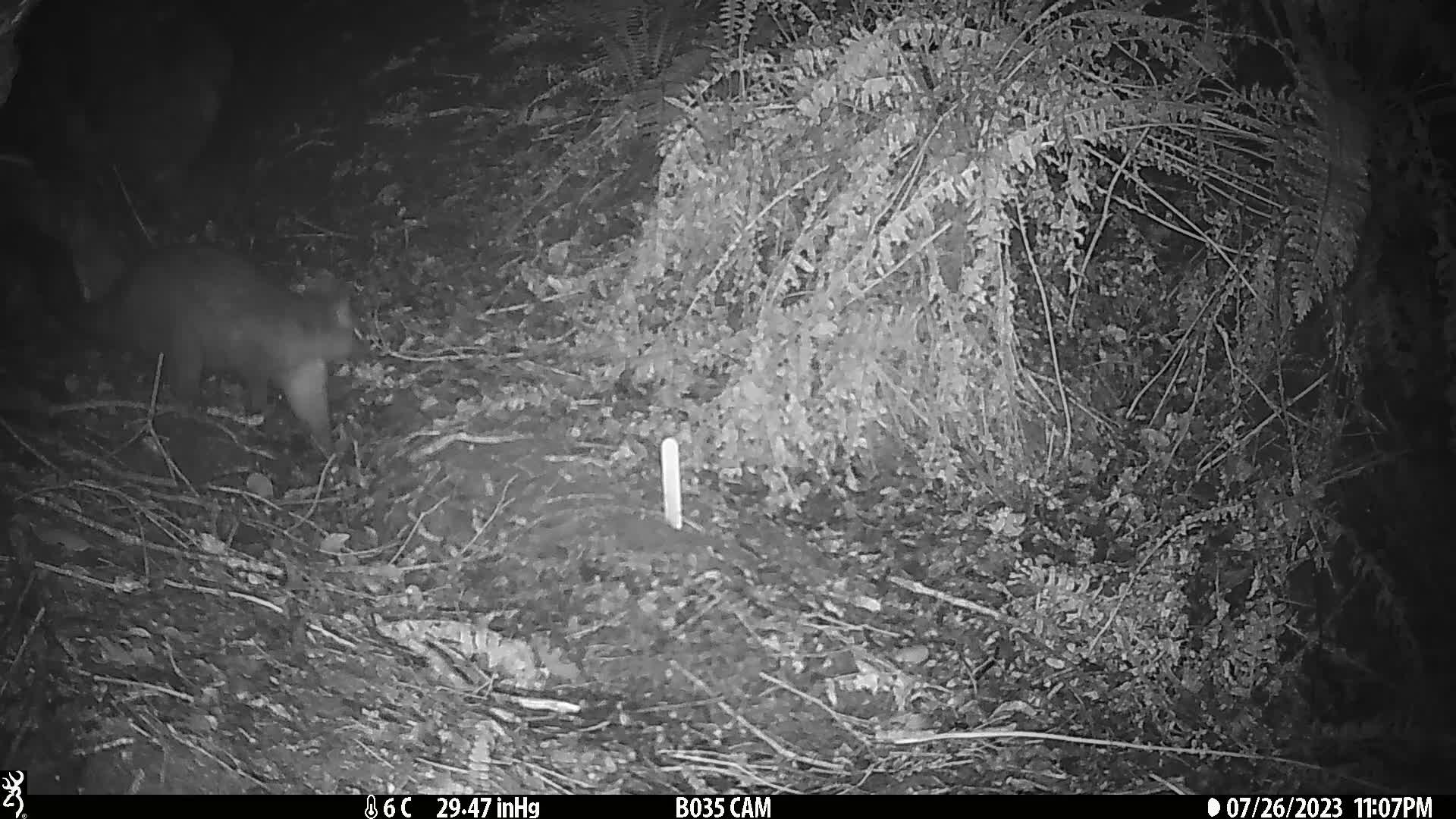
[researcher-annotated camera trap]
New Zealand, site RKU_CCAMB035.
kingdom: Animalia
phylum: Chordata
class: Mammalia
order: Diprotodontia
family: Phalangeridae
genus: Trichosurus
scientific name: Trichosurus vulpecula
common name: common brushtail possum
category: possum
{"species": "possum (common brushtail possum) (Trichosurus vulpecula)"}